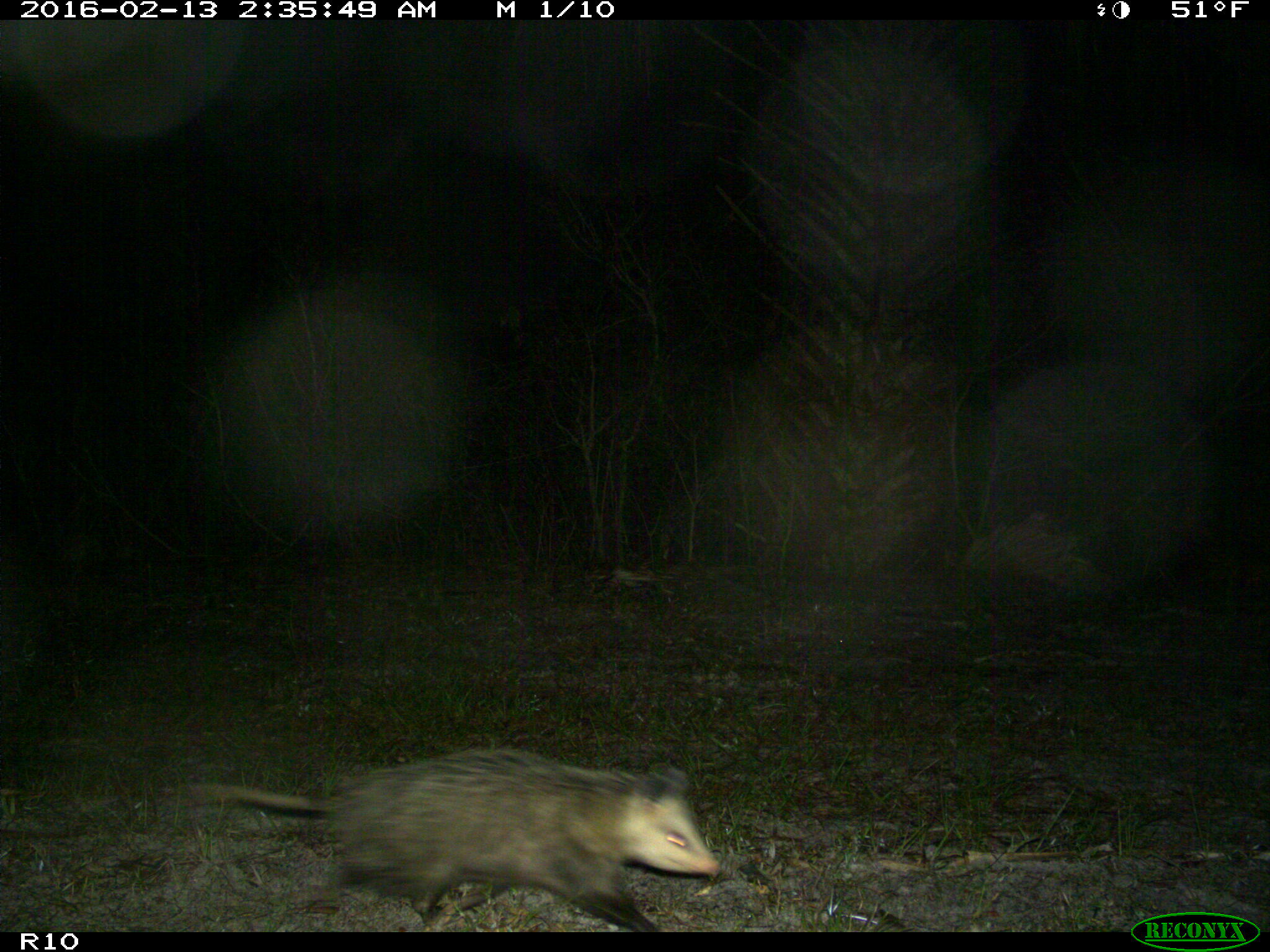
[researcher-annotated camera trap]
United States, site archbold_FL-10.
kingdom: Animalia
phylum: Chordata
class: Mammalia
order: Didelphimorphia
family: Didelphidae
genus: Didelphis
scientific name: Didelphis virginiana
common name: virginia opossum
Didelphis virginiana (virginia opossum).